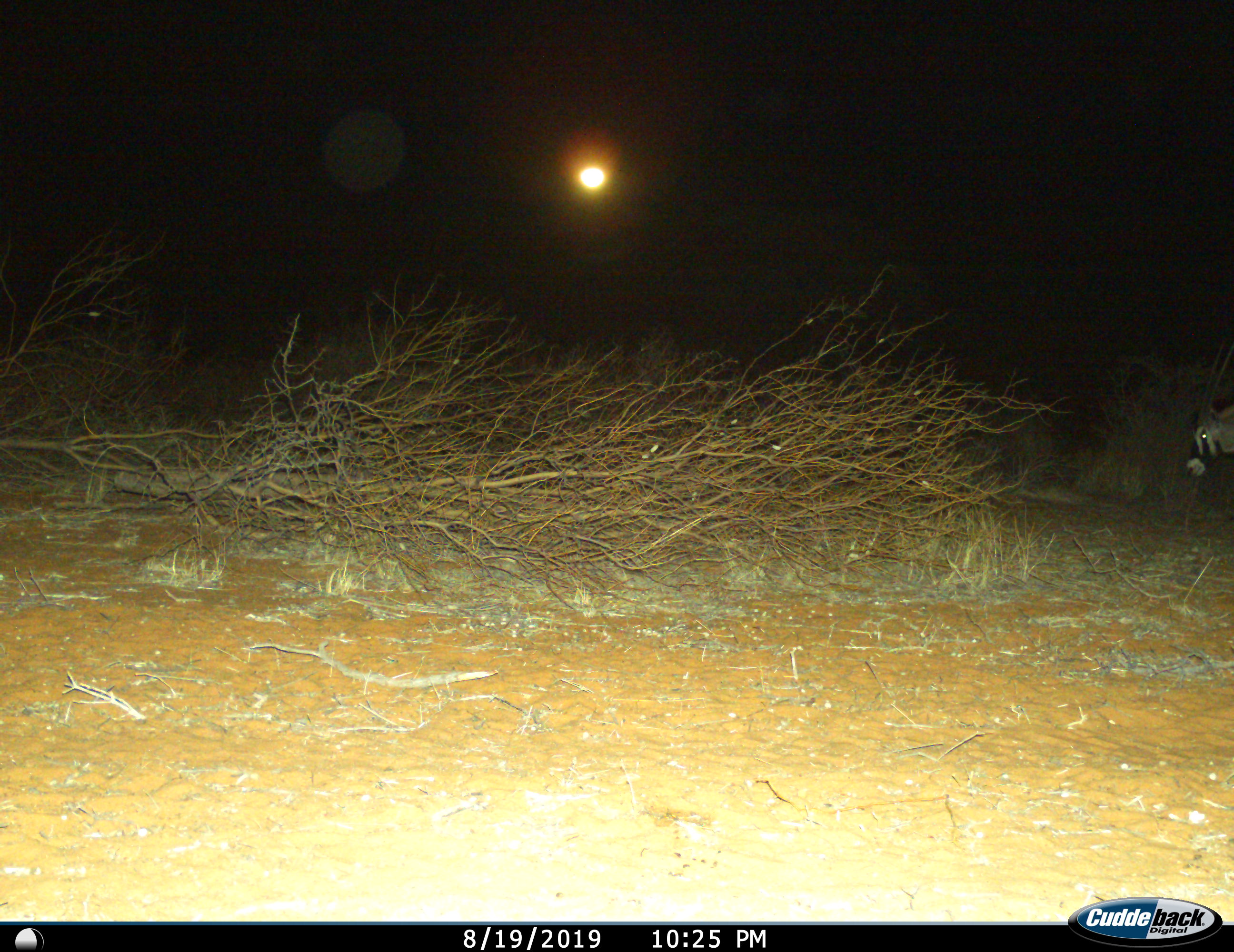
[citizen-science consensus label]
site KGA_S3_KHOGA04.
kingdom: Animalia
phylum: Chordata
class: Mammalia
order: Artiodactyla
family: Bovidae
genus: Oryx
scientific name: Oryx gazella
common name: gemsbok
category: oryx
Oryx (gemsbok) (Oryx gazella), count 1. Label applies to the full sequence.